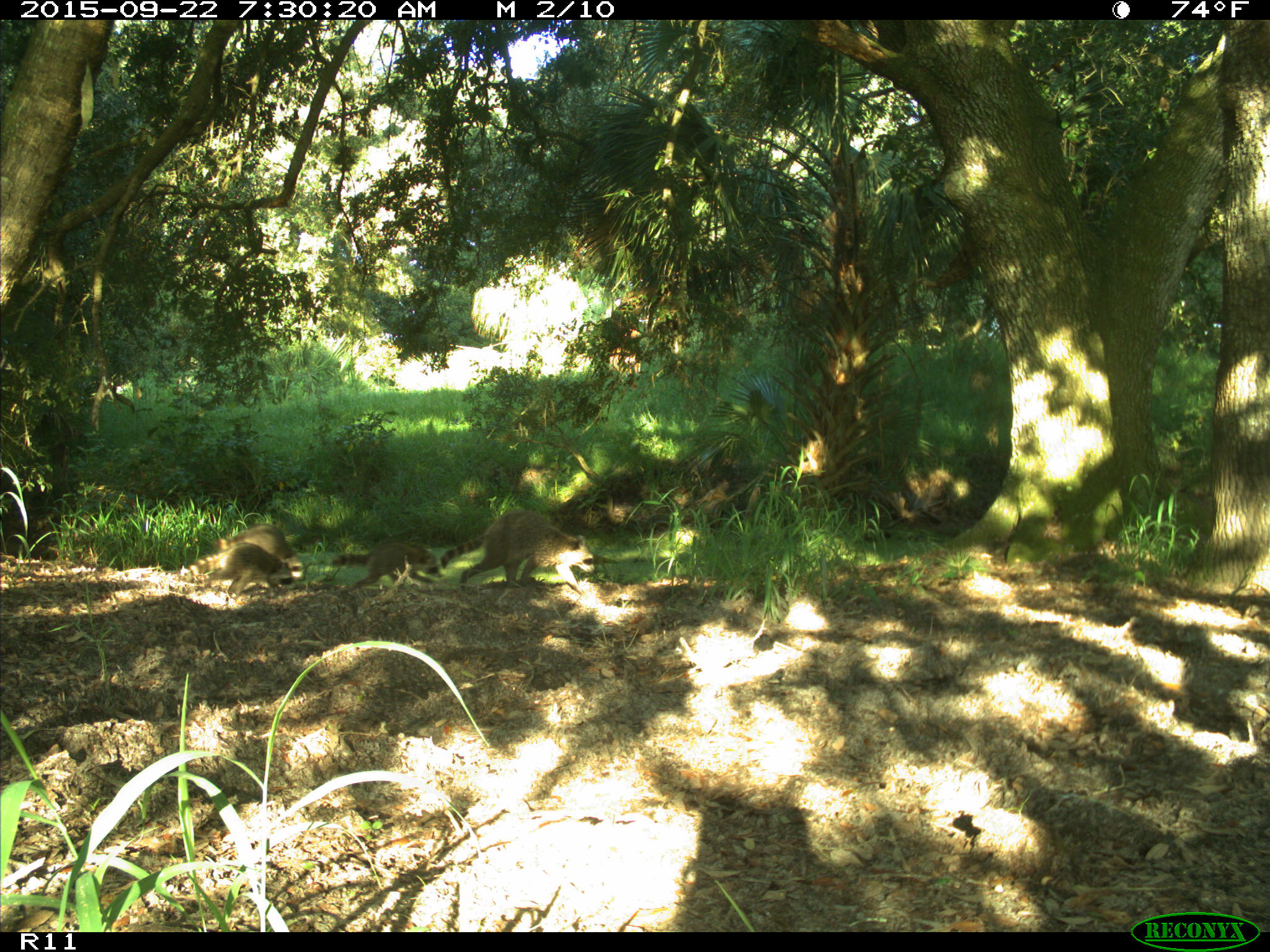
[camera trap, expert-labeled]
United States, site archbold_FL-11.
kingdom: Animalia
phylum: Chordata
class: Mammalia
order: Carnivora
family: Procyonidae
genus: Procyon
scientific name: Procyon lotor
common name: common raccoon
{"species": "Procyon lotor (common raccoon)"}